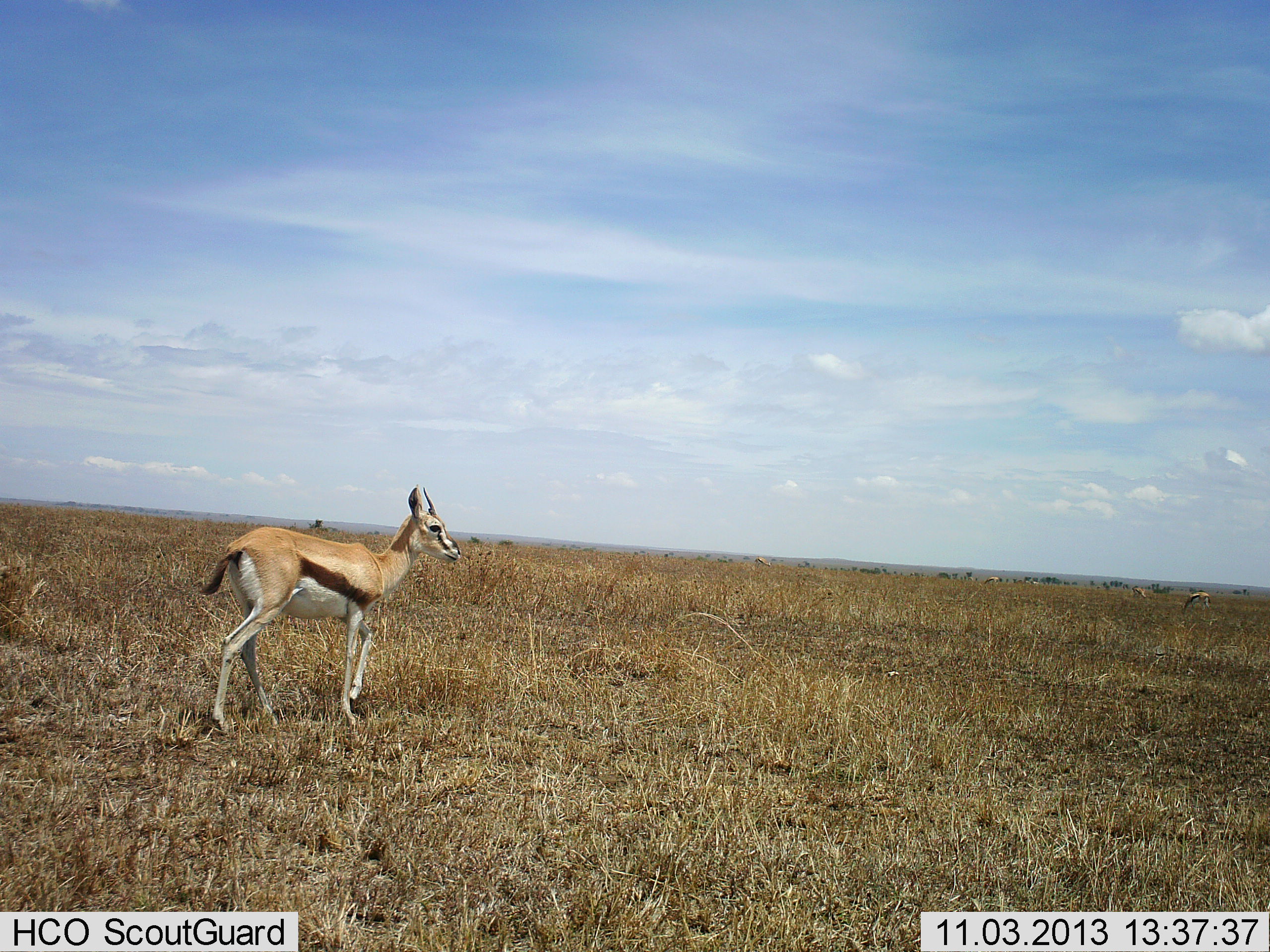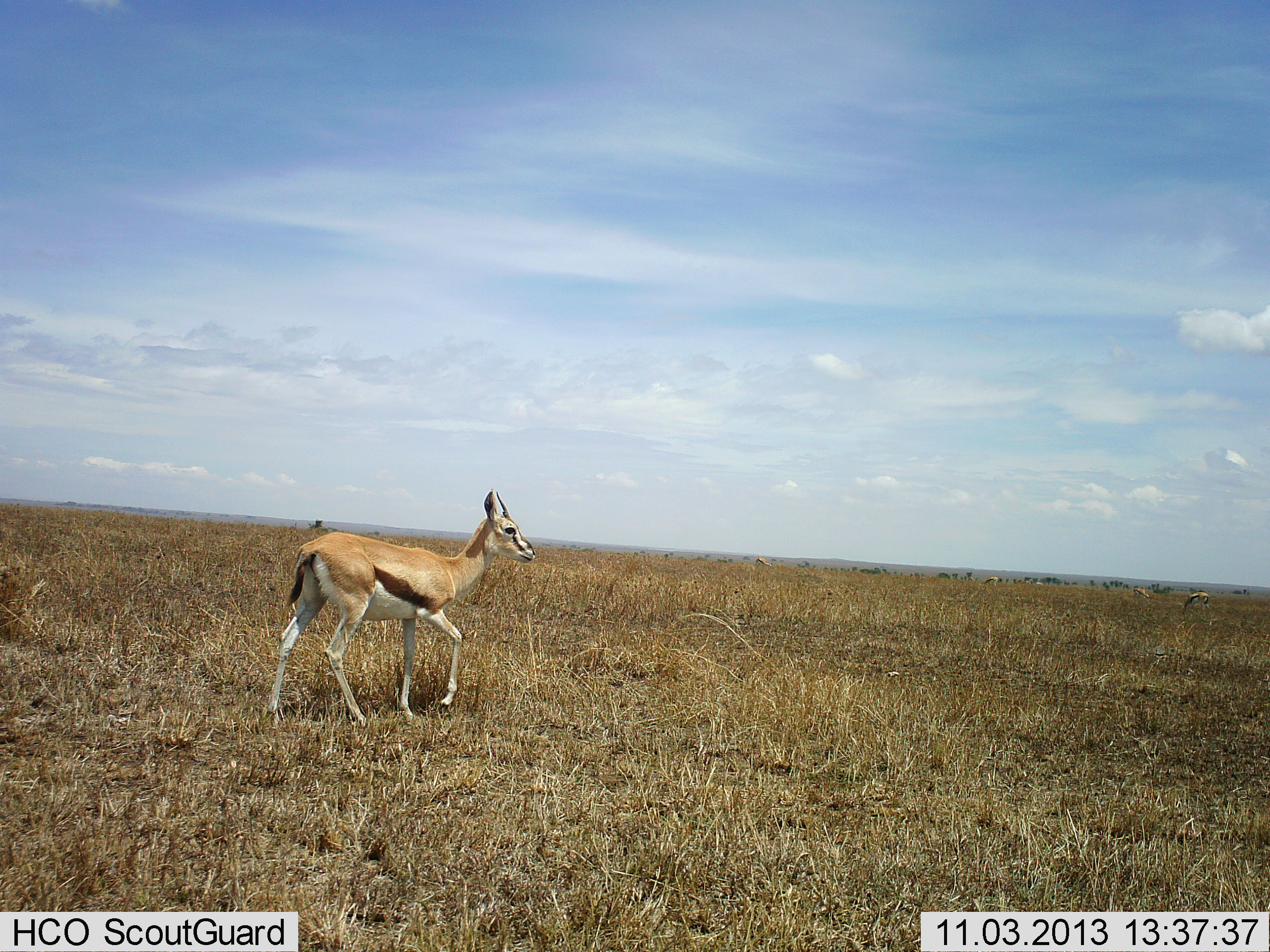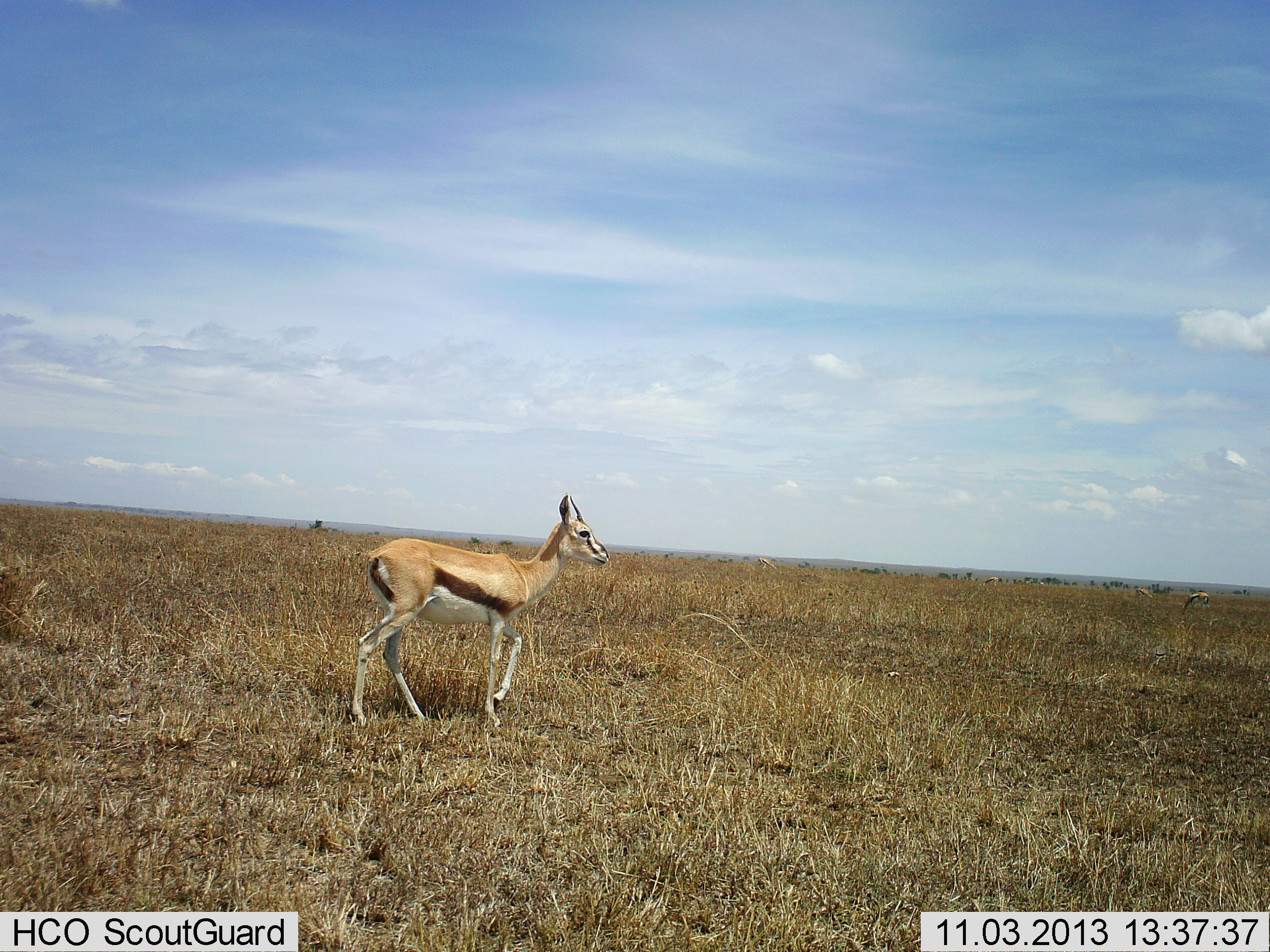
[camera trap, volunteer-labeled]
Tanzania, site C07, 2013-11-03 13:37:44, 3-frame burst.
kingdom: Animalia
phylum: Chordata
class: Mammalia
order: Artiodactyla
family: Bovidae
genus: Eudorcas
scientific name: Eudorcas thomsonii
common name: thomson's gazelle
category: gazellethomsons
Gazellethomsons (thomson's gazelle) (Eudorcas thomsonii), count 1. Behavior (volunteer vote fractions): standing 10%, resting 0%, moving 90%, interacting 0%. Young present (vote fraction): 0%. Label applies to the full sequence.